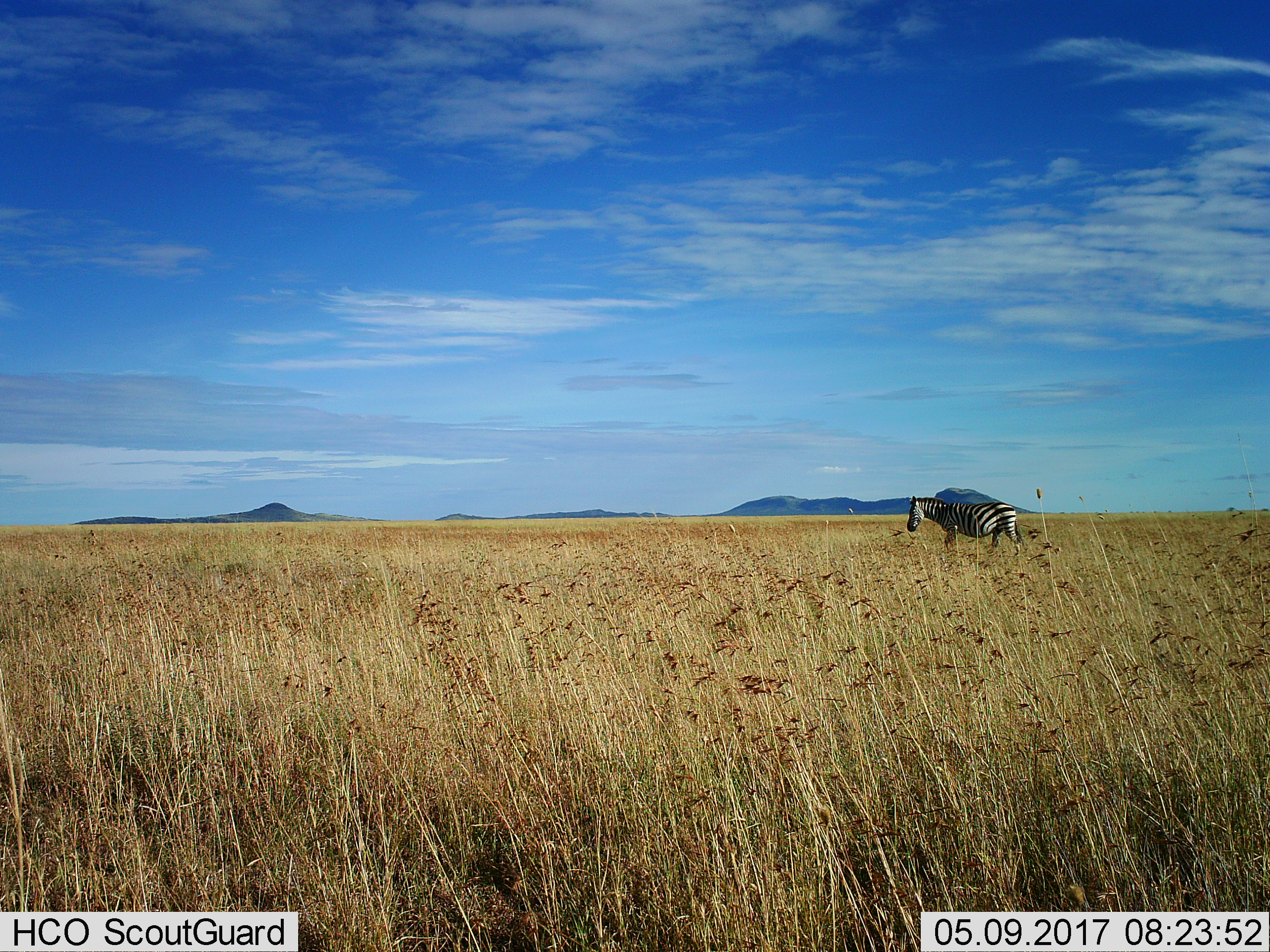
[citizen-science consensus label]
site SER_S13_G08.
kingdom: Animalia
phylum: Chordata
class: Mammalia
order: Perissodactyla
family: Equidae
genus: Equus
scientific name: Equus quagga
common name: plains zebra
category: zebraplains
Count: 1.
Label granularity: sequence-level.